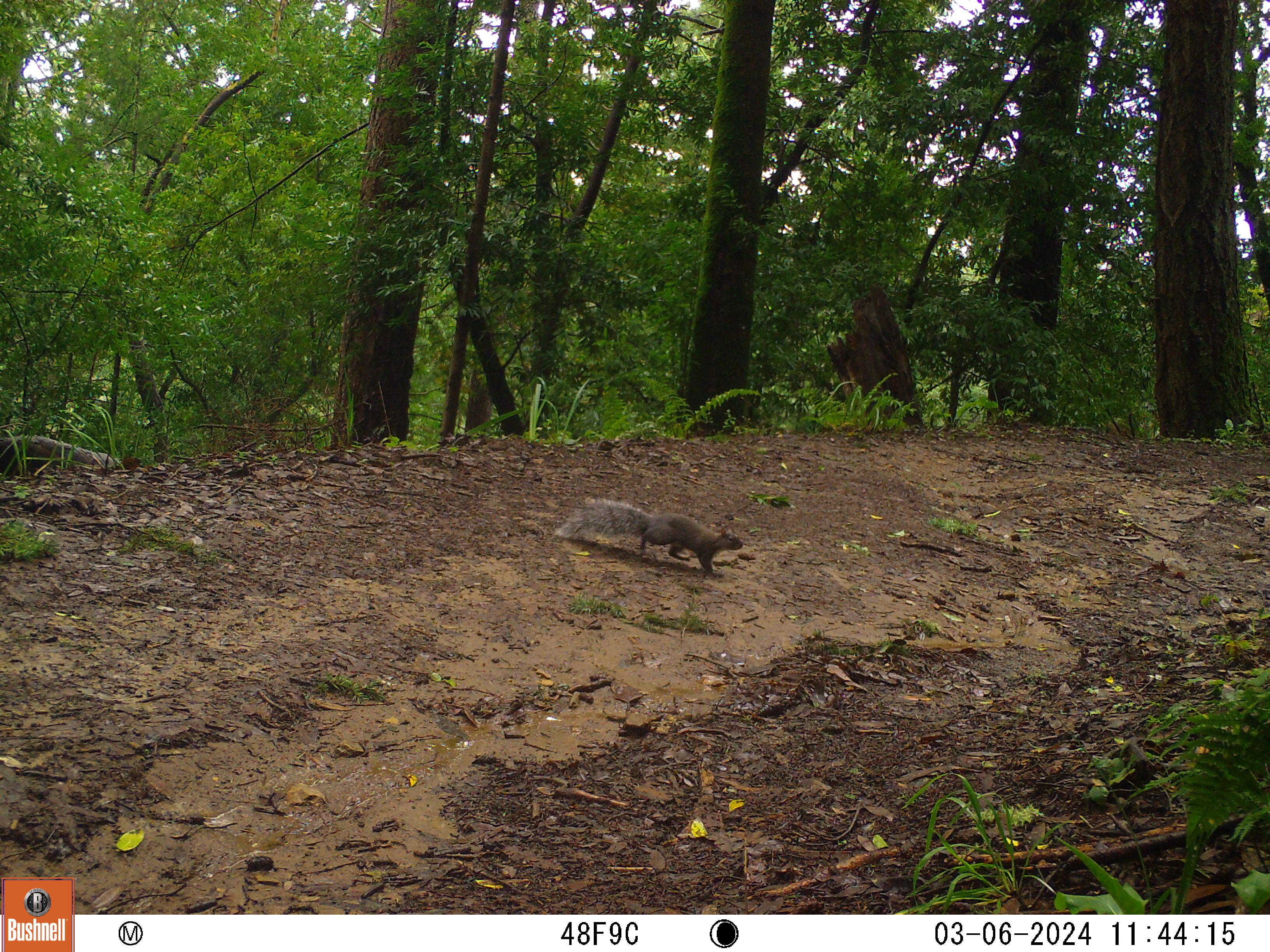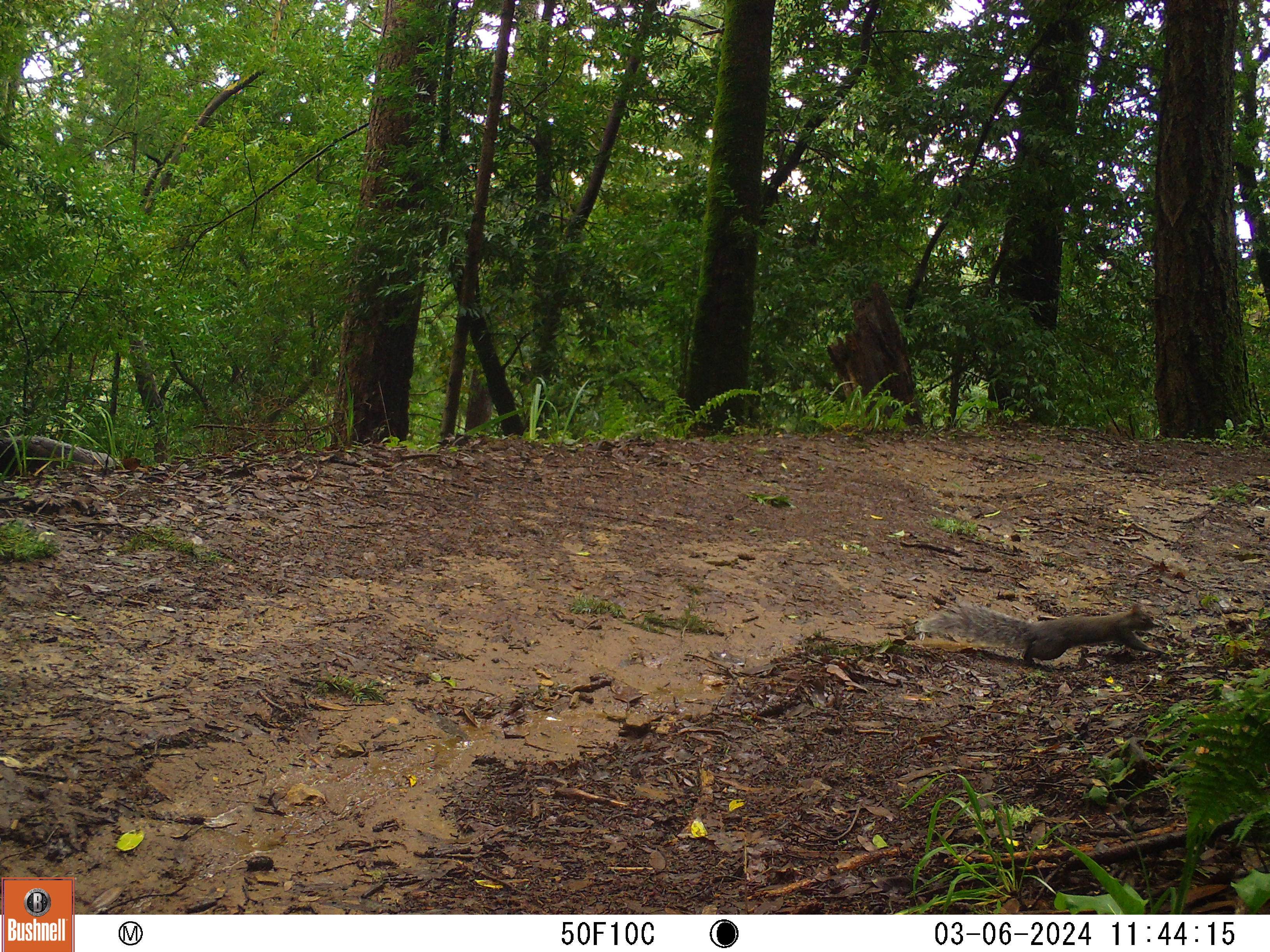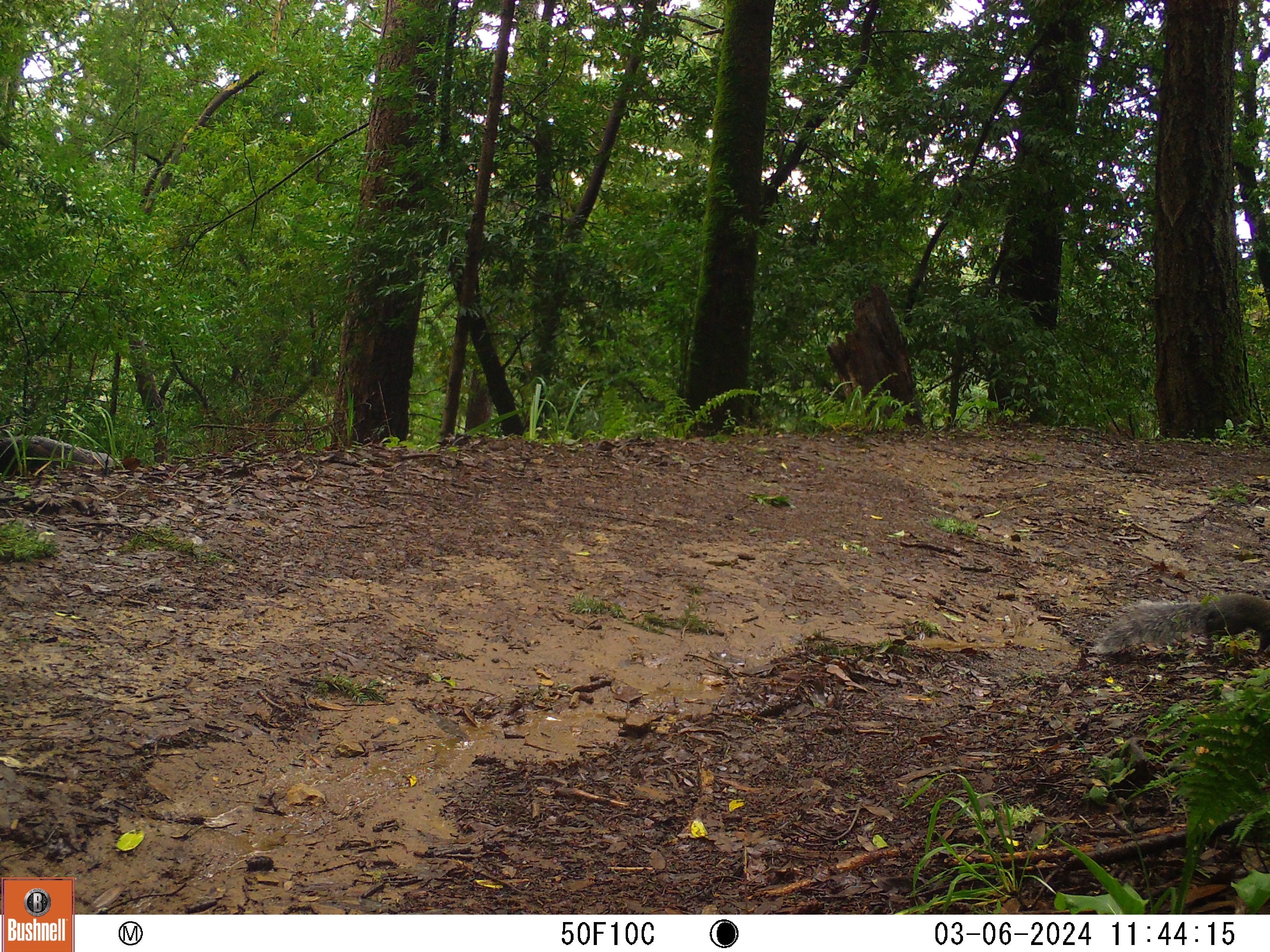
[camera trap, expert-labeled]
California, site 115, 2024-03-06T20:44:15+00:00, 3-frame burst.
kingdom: Animalia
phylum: Chordata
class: Mammalia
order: Rodentia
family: Sciuridae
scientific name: Sciuridae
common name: squirrel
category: unknown squirrel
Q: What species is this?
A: Unknown squirrel (squirrel) (Sciuridae).